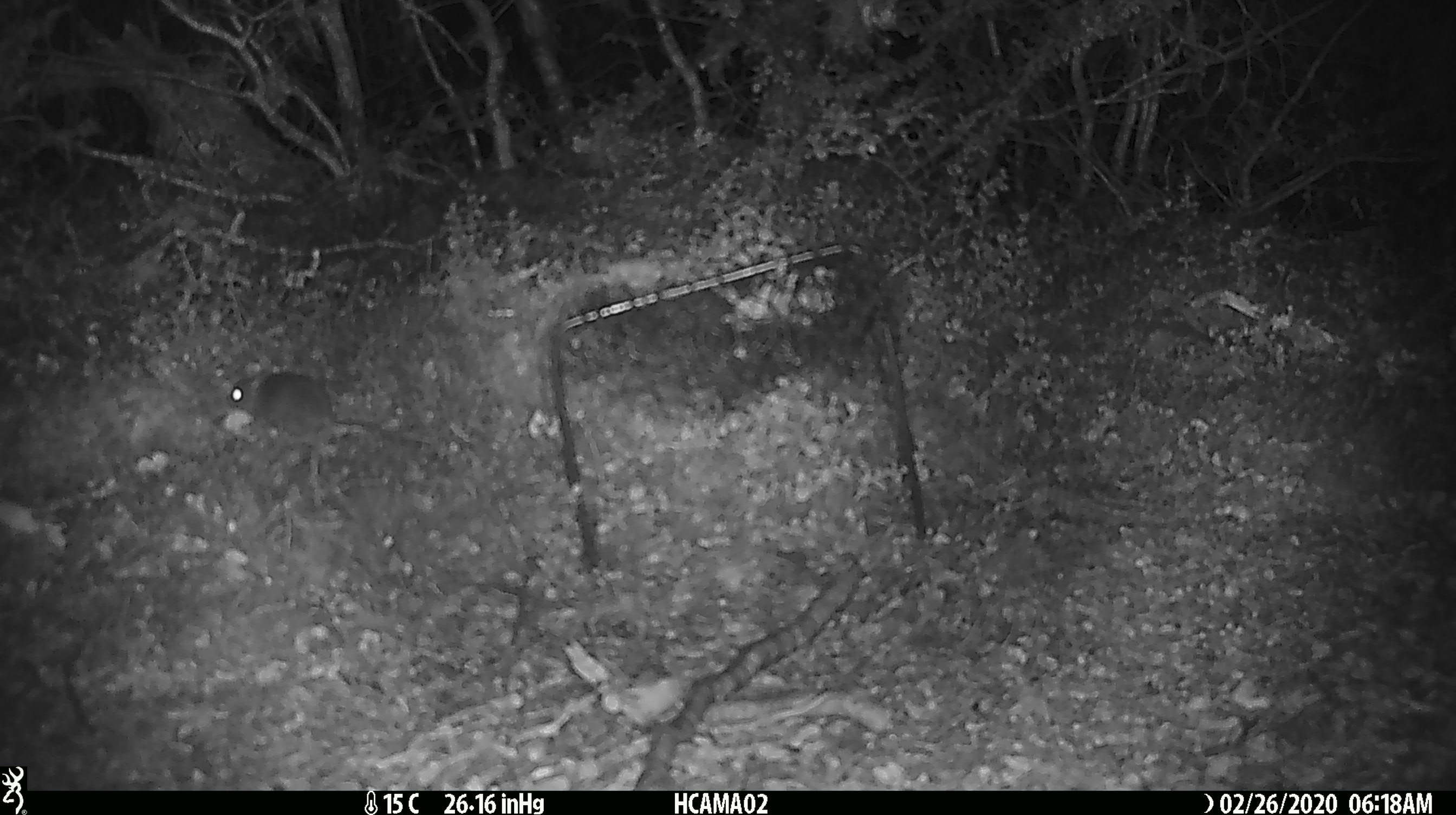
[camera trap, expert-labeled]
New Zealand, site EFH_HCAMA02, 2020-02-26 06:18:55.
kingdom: Animalia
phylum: Chordata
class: Mammalia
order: Rodentia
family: Muridae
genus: Mus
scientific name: Mus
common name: mouse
Mouse (Mus).